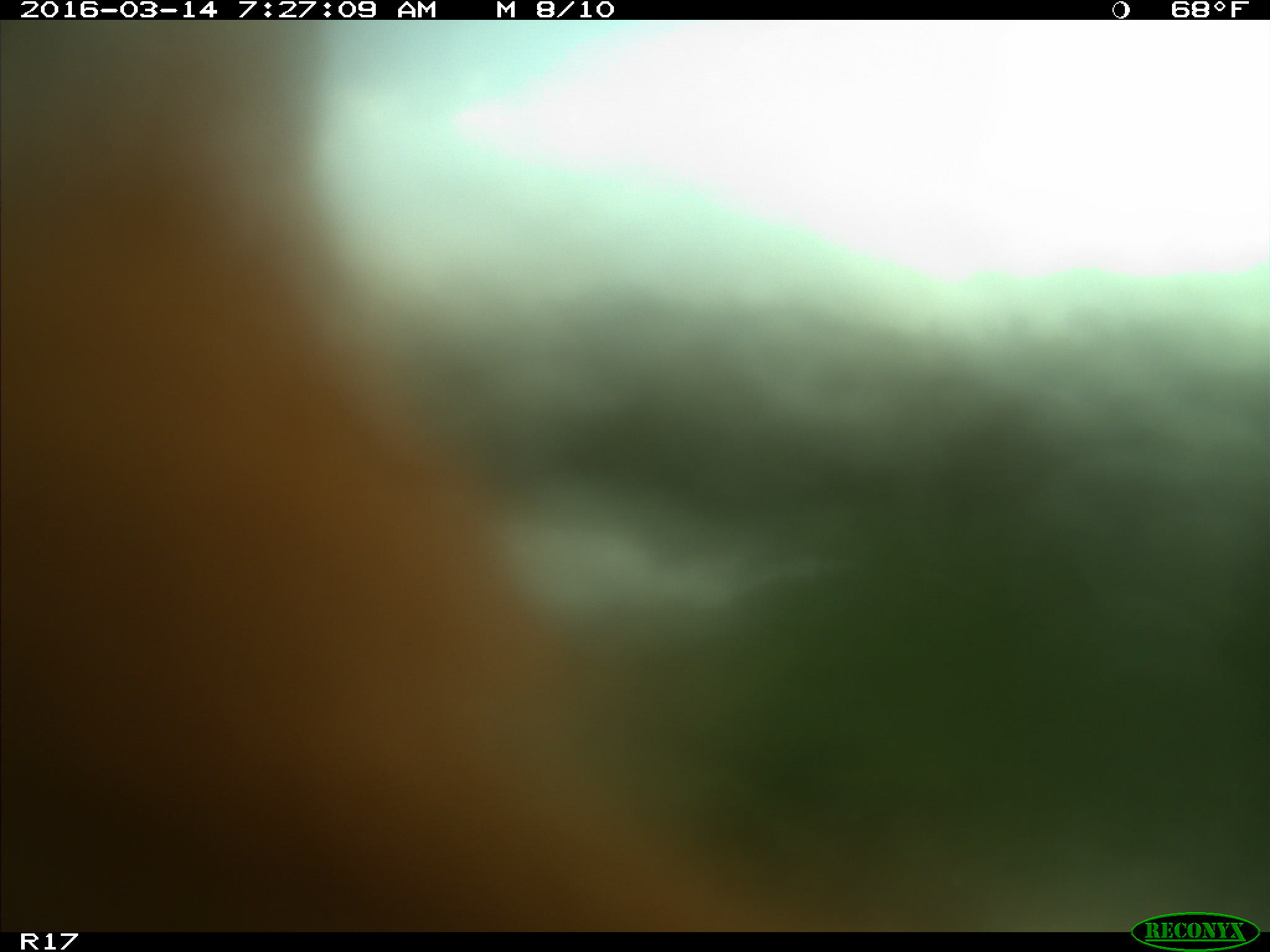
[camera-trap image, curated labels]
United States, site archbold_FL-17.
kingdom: Animalia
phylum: Chordata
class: Mammalia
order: Artiodactyla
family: Bovidae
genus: Bos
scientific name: Bos taurus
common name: domestic cow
Bos taurus (domestic cow).